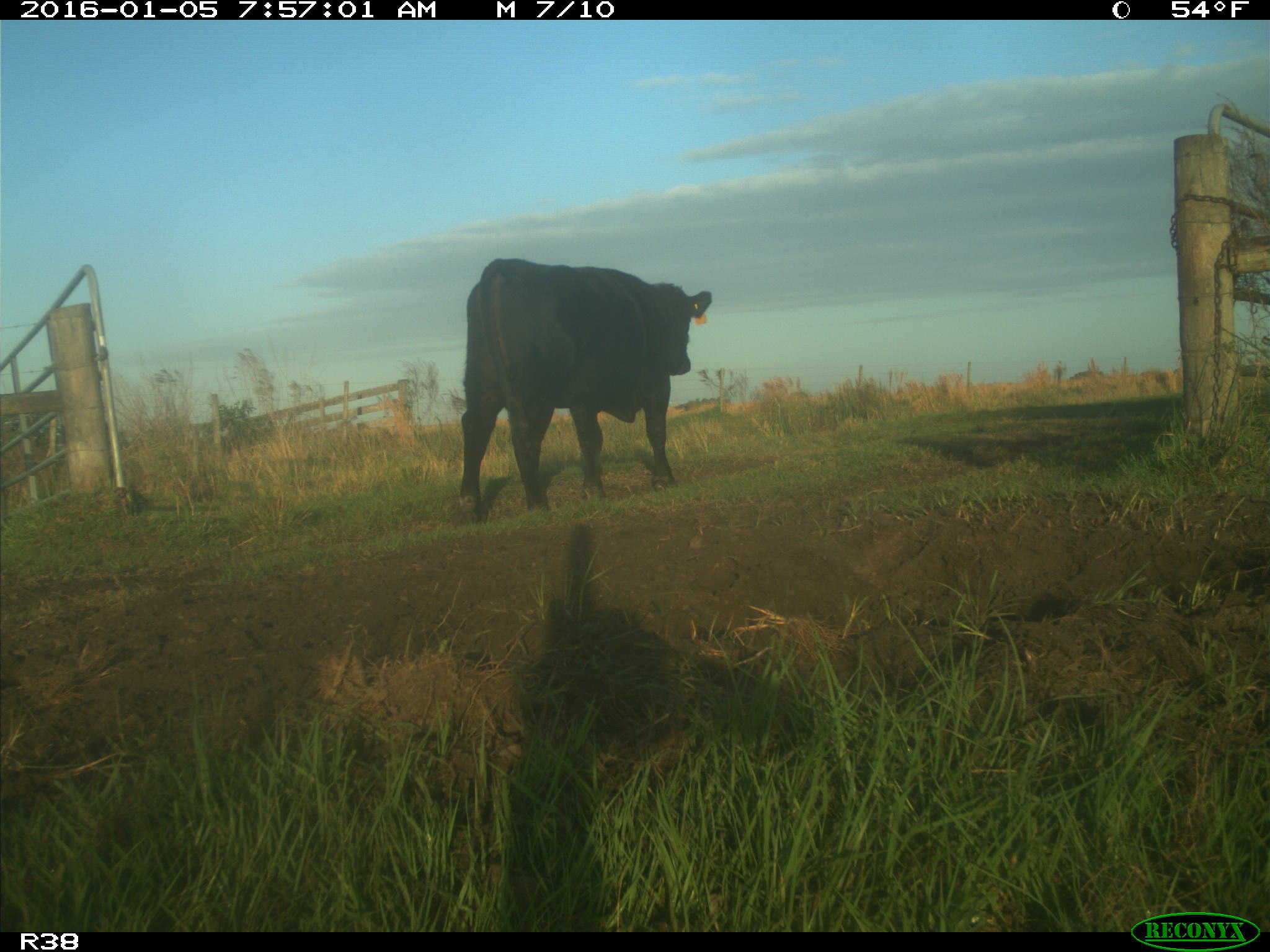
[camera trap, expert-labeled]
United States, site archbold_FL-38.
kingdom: Animalia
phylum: Chordata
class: Mammalia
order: Artiodactyla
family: Bovidae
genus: Bos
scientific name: Bos taurus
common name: domestic cow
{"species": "Bos taurus (domestic cow)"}